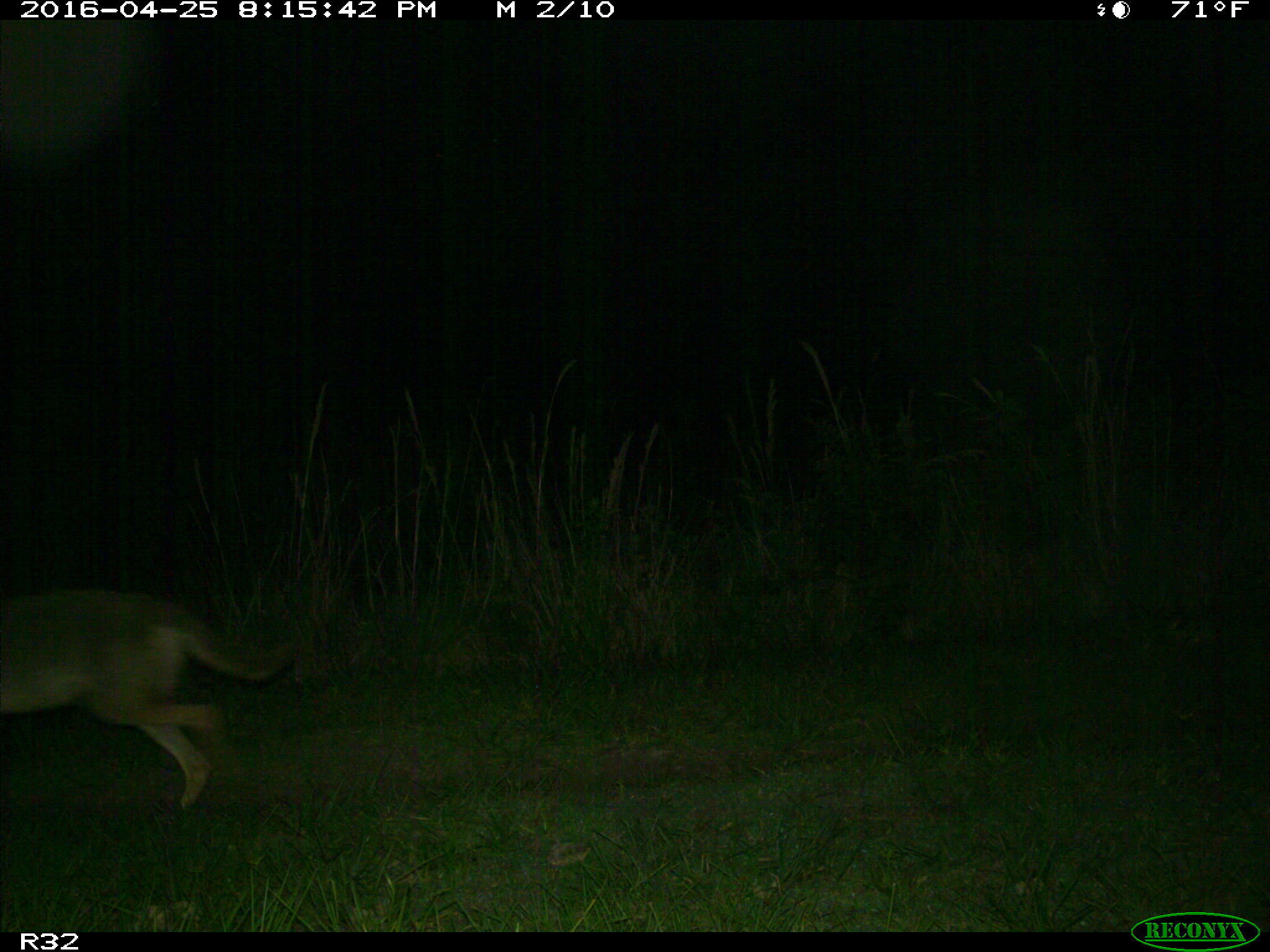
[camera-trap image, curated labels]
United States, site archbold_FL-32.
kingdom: Animalia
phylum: Chordata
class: Mammalia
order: Carnivora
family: Canidae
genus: Canis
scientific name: Canis latrans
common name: coyote